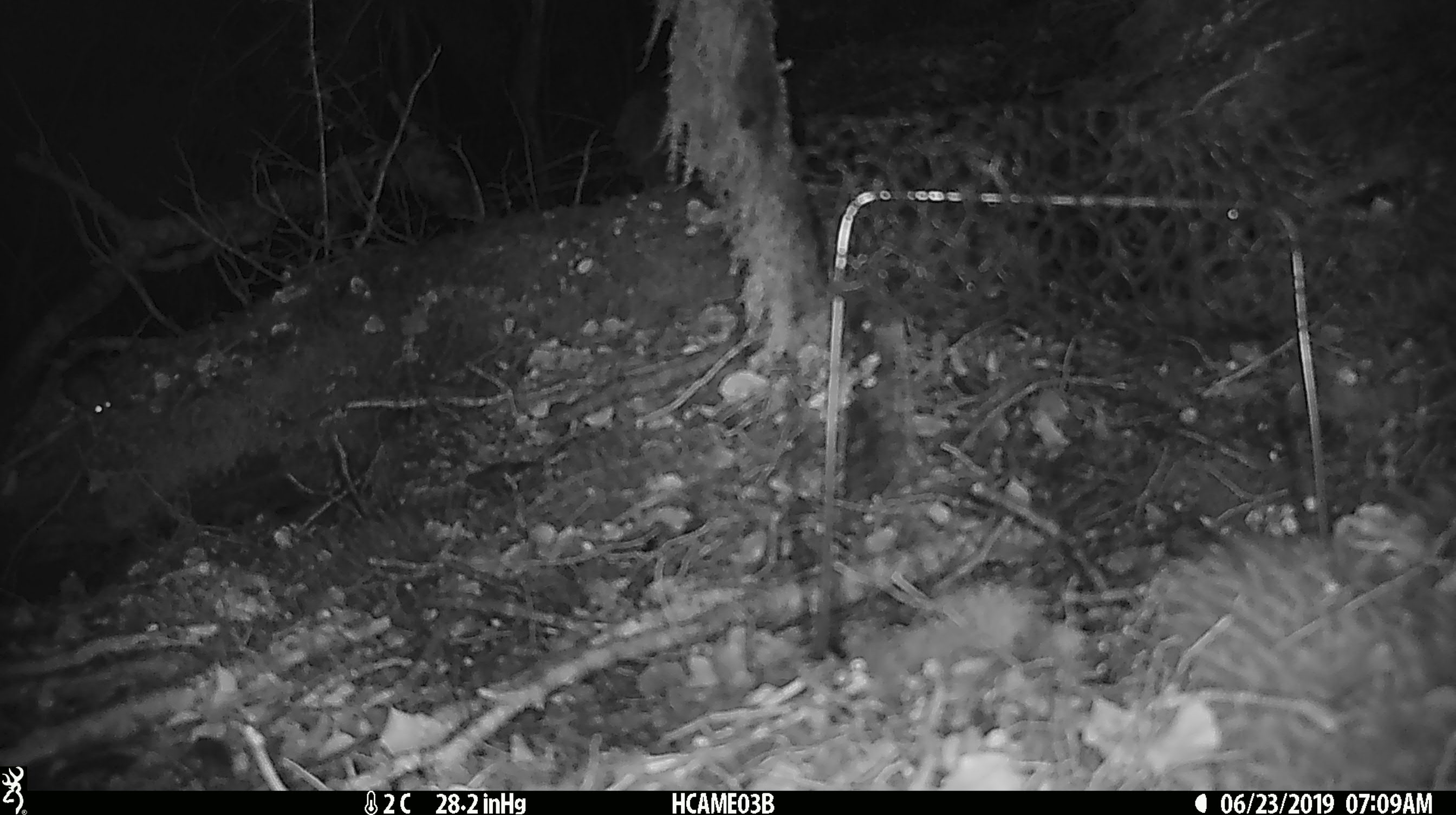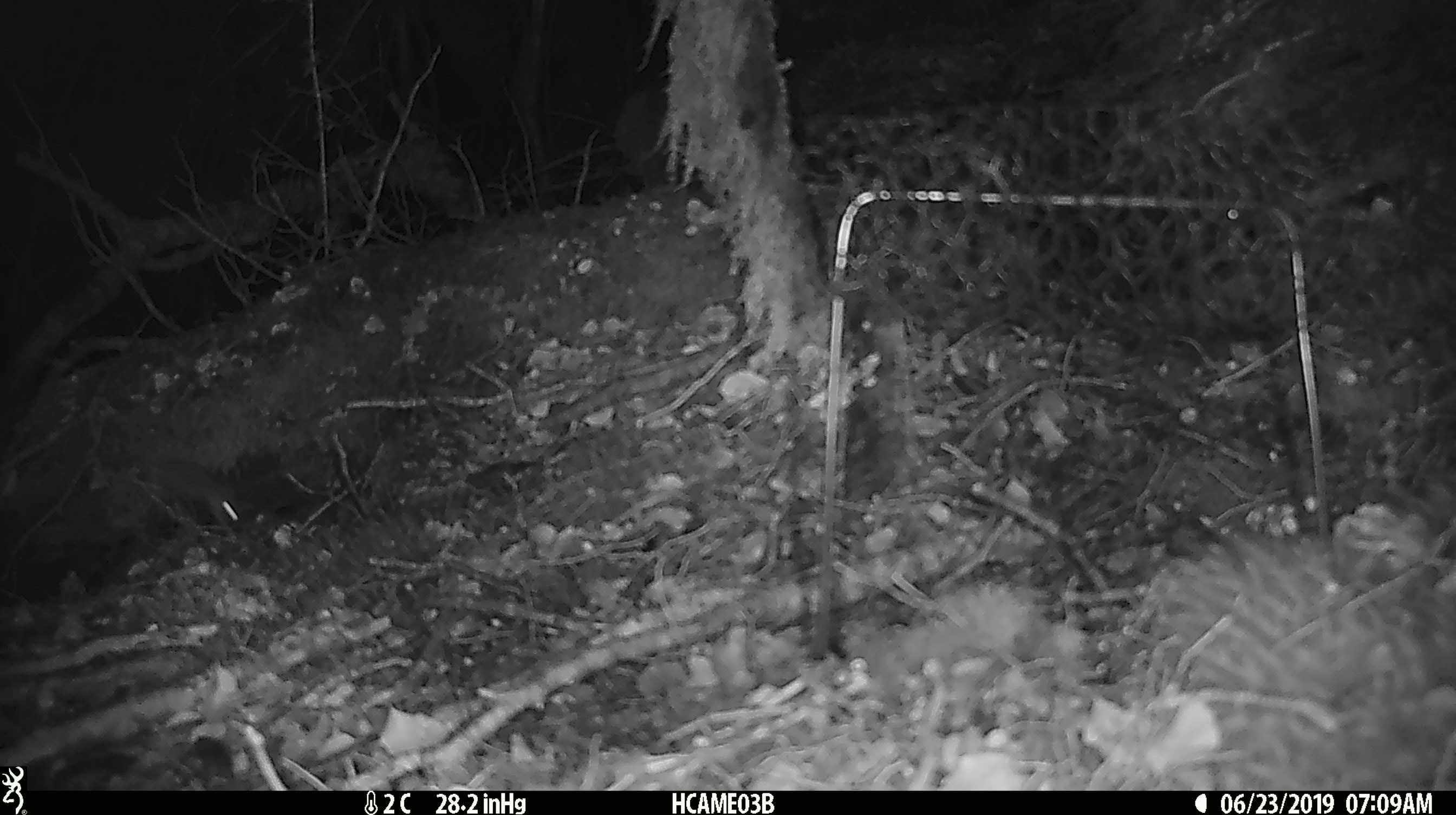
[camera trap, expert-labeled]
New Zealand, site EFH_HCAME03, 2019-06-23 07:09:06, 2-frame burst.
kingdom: Animalia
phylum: Chordata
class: Mammalia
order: Rodentia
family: Muridae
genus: Mus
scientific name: Mus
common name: mouse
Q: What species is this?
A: Mouse (Mus).